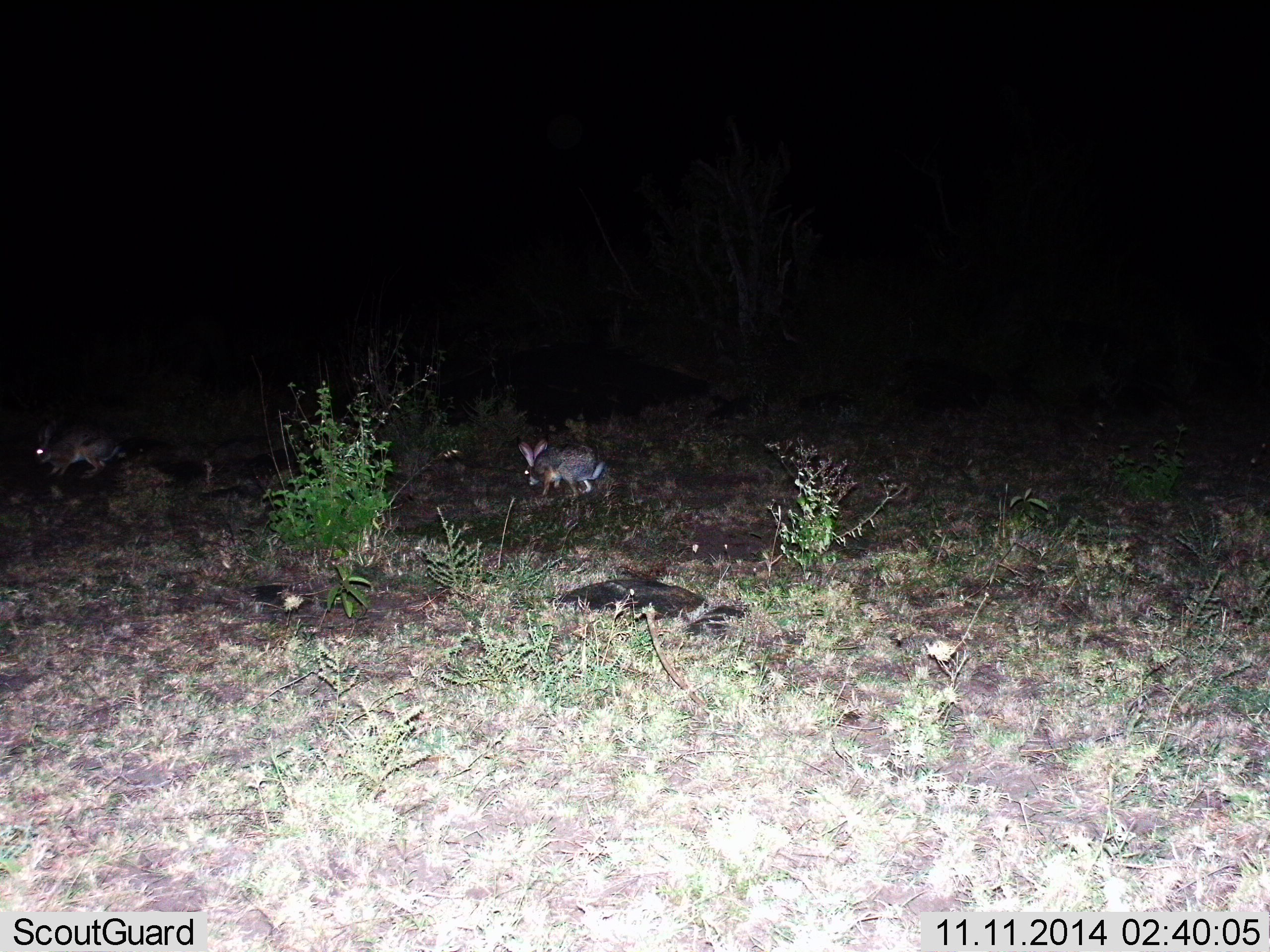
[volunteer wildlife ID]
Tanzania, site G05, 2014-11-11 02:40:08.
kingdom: Animalia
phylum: Chordata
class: Mammalia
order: Lagomorpha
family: Leporidae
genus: Lepus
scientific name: Lepus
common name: hare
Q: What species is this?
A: Hare (Lepus).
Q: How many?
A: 2.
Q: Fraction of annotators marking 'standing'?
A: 40%.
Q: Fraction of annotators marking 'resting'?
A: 0%.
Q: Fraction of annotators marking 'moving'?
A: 50%.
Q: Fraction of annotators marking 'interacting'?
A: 0%.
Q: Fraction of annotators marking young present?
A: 0%.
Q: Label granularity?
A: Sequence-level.